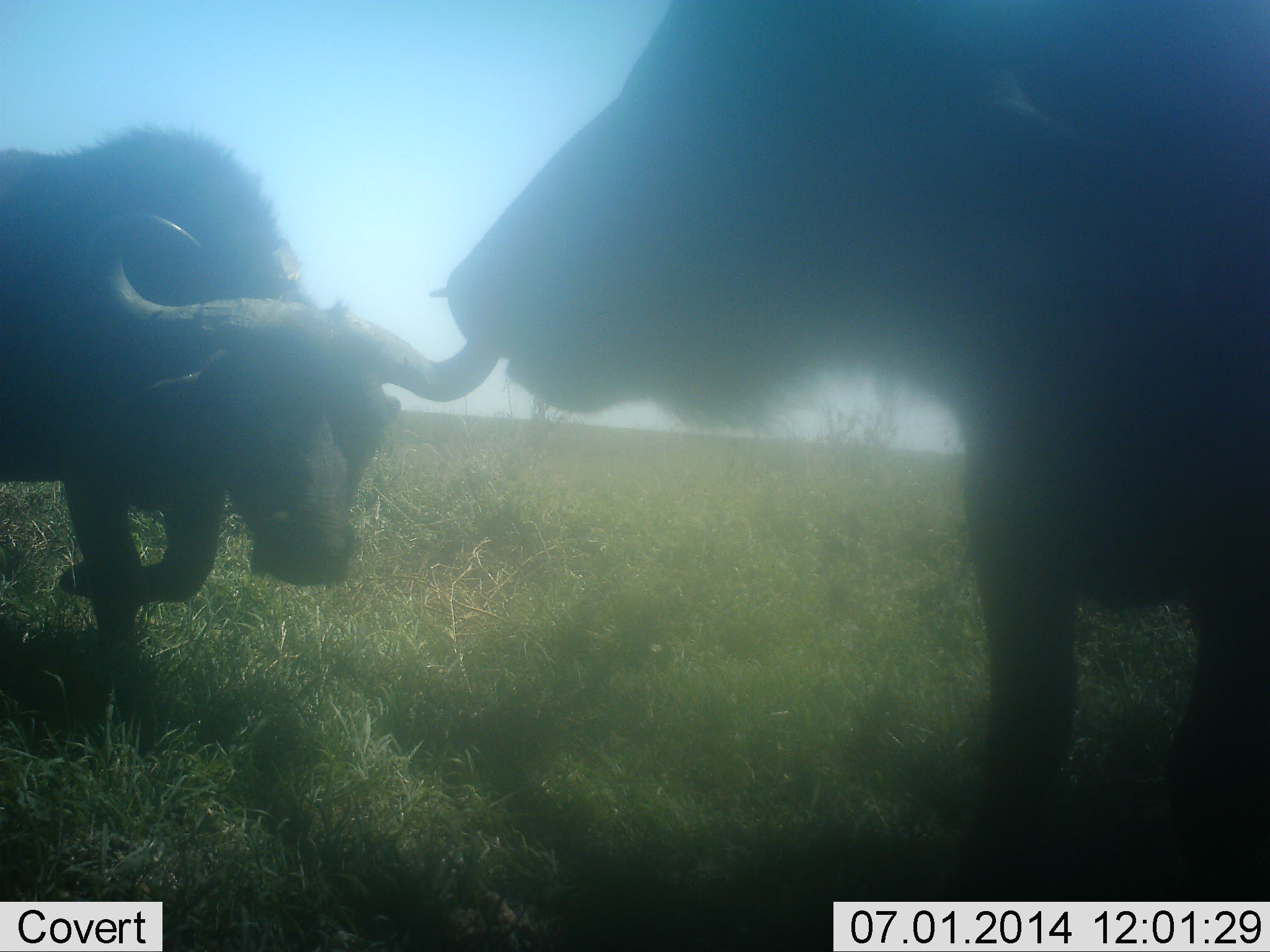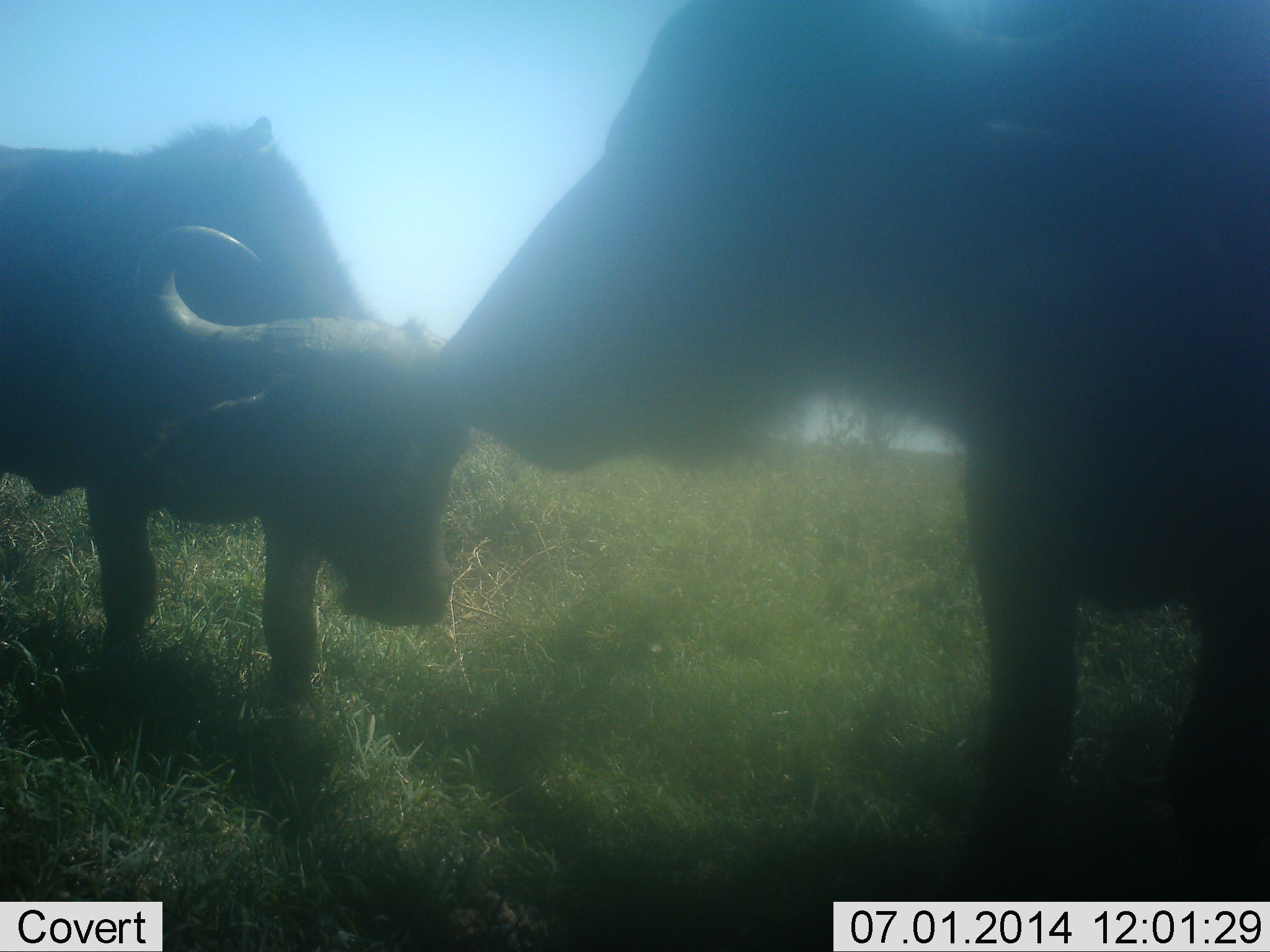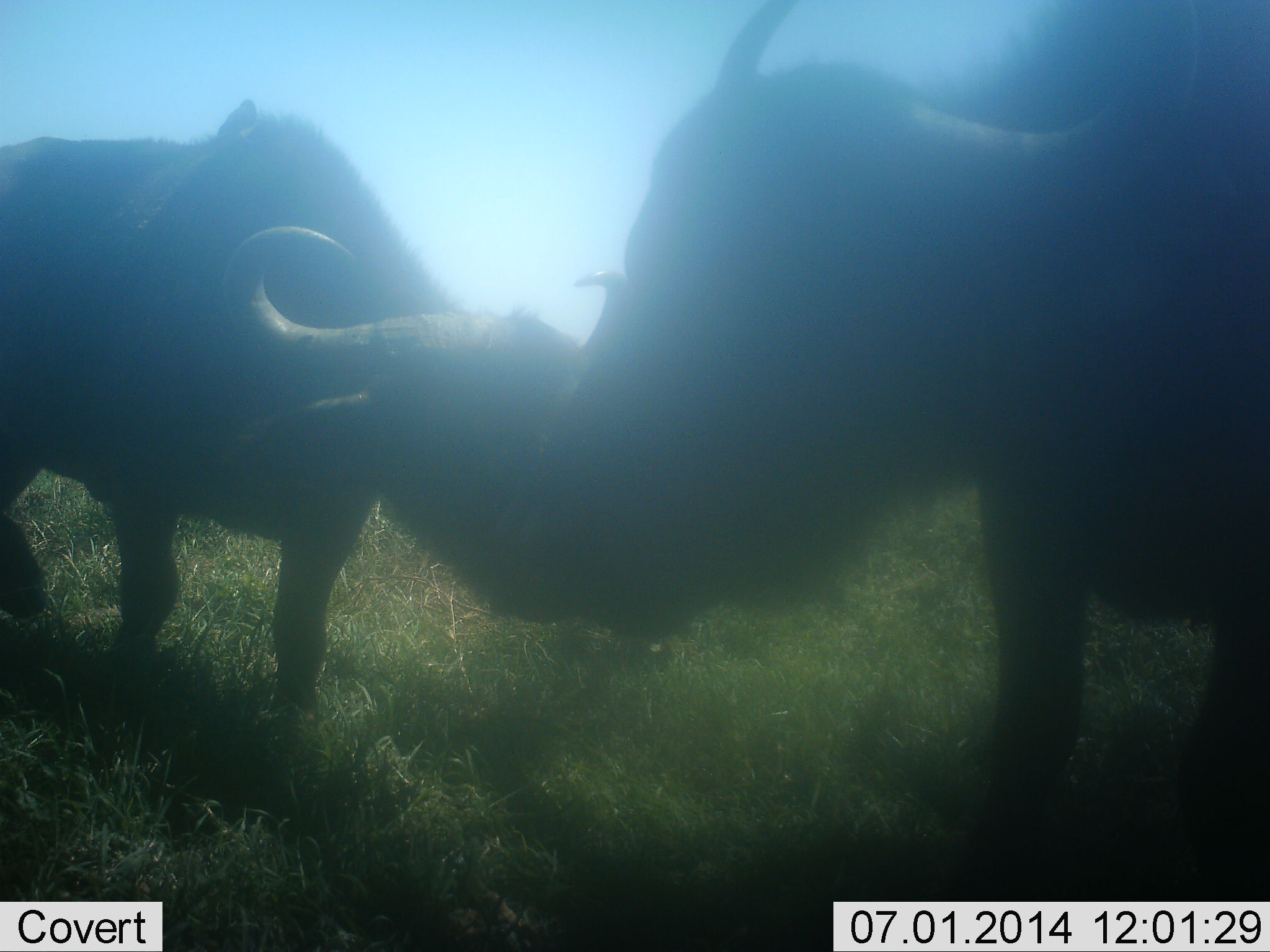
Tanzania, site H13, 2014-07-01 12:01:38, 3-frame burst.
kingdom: Animalia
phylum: Chordata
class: Mammalia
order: Artiodactyla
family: Bovidae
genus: Syncerus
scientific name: Syncerus caffer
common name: cape buffalo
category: buffalo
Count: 2.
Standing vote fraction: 60%.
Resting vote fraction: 0%.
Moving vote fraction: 20%.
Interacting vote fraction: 70%.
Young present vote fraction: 0%.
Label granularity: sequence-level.